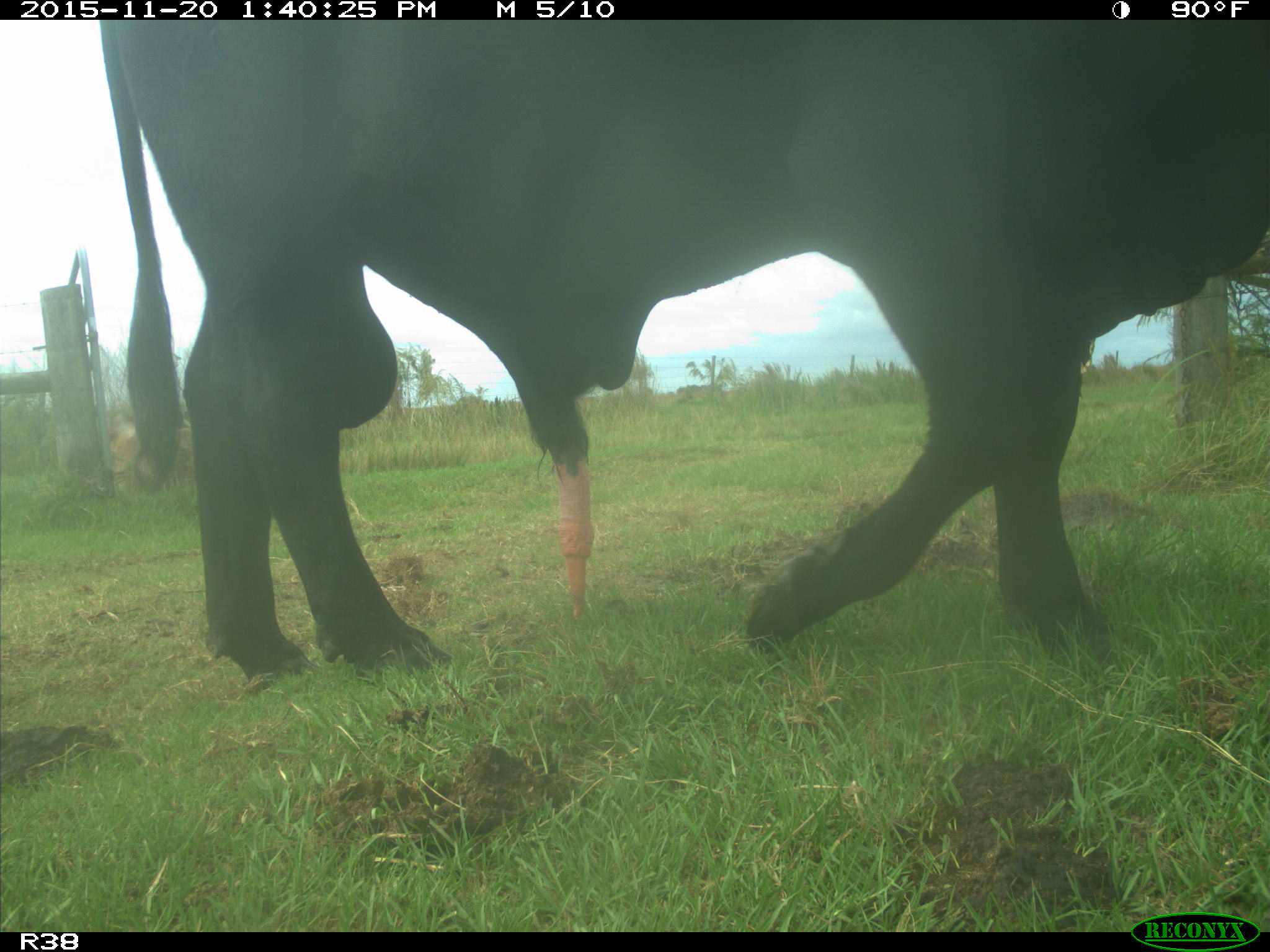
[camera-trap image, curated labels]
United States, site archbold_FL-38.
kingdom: Animalia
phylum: Chordata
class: Mammalia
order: Artiodactyla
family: Bovidae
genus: Bos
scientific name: Bos taurus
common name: domestic cow